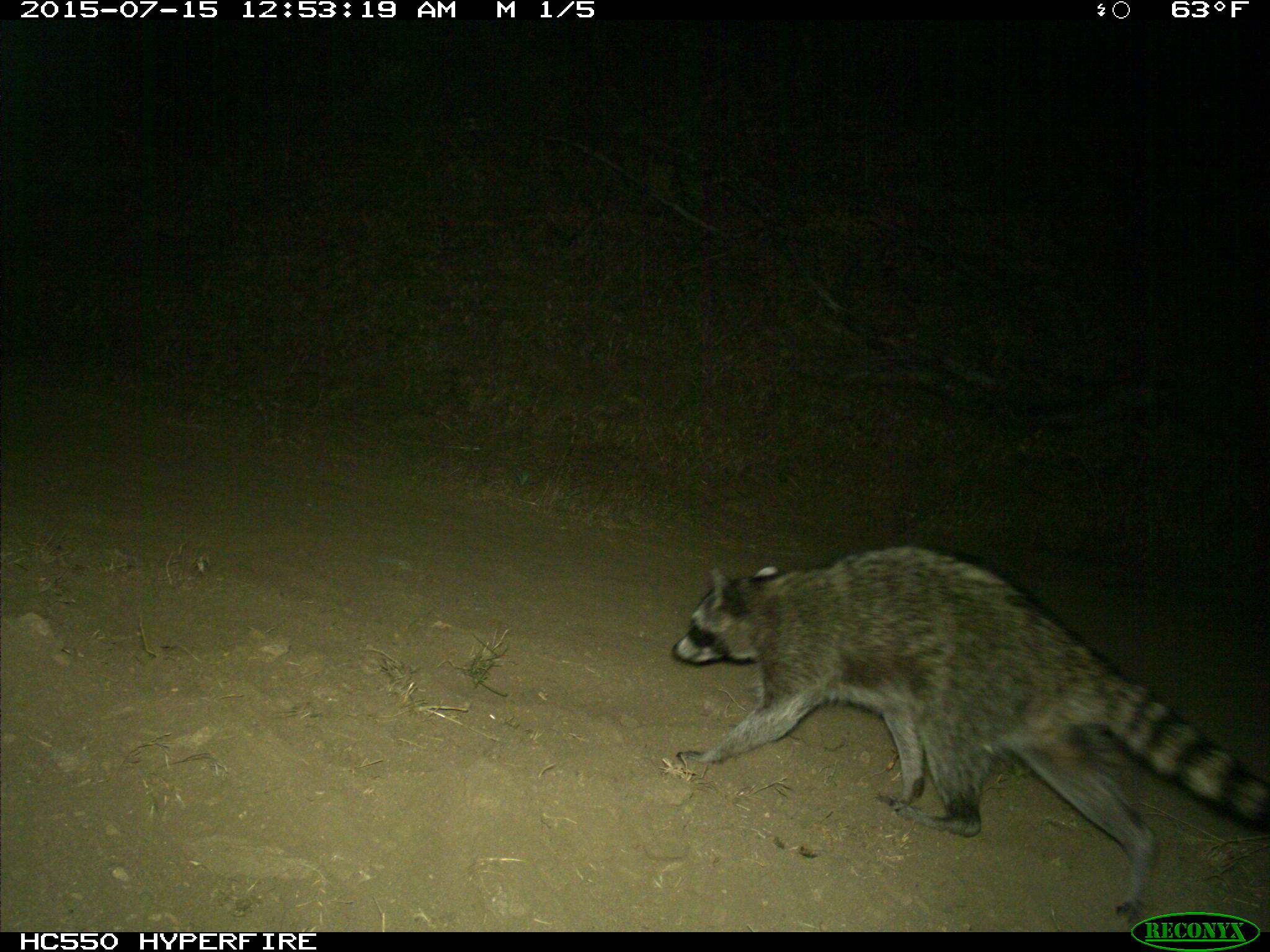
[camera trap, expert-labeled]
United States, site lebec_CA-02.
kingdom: Animalia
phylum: Chordata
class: Mammalia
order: Carnivora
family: Procyonidae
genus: Procyon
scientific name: Procyon lotor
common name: common raccoon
Procyon lotor (common raccoon).